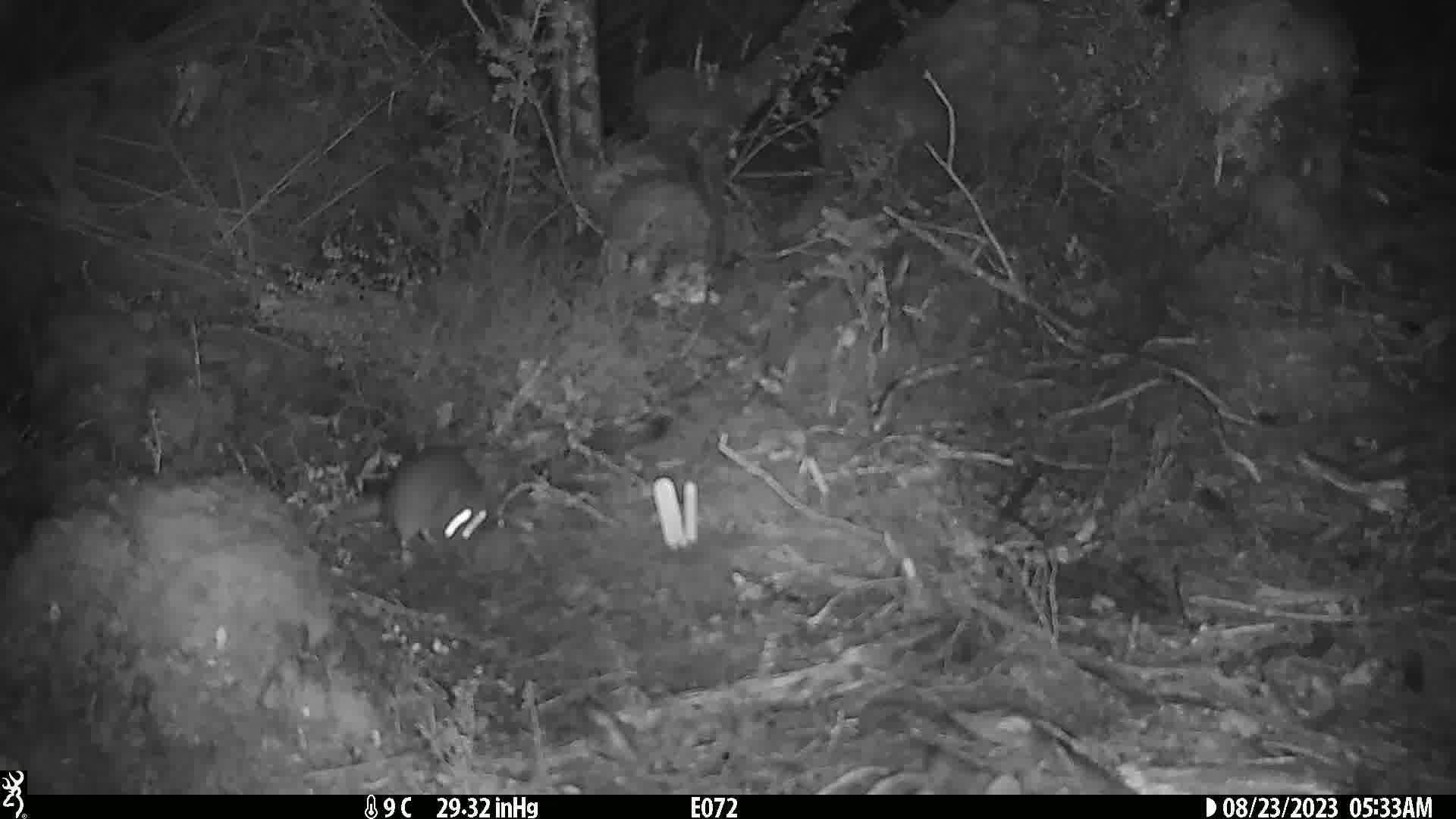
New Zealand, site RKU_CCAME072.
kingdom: Animalia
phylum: Chordata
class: Mammalia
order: Rodentia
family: Muridae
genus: Rattus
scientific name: Rattus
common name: rat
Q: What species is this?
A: Rat (Rattus).